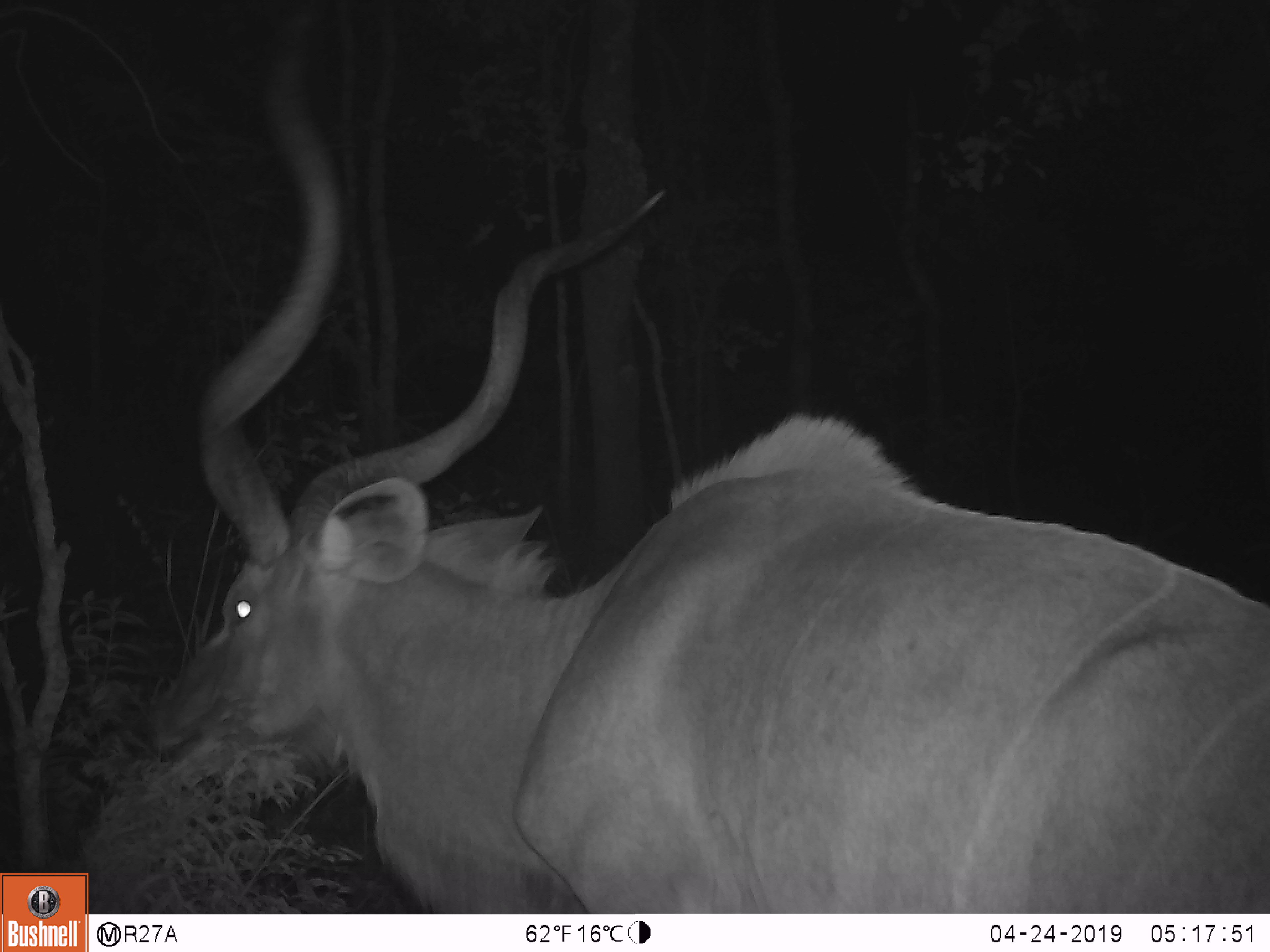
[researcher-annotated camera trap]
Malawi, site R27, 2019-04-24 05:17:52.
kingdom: Animalia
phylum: Chordata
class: Mammalia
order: Artiodactyla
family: Bovidae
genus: Tragelaphus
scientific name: Tragelaphus strepsiceros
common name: greater kudu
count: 1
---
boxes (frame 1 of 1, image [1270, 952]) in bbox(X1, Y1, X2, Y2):
greater kudu: bbox(135, 0, 1270, 910)